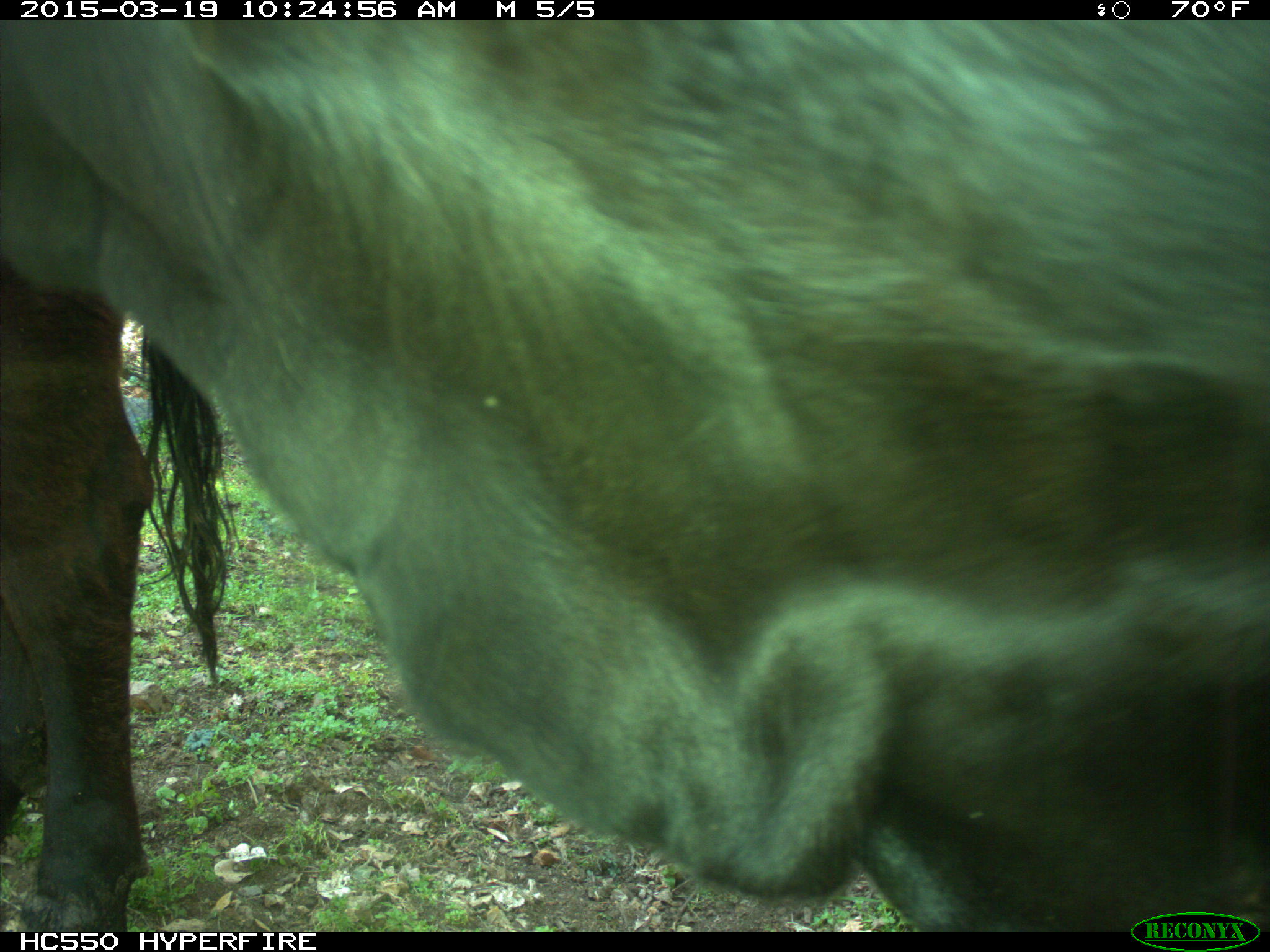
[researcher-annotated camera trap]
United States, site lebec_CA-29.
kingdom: Animalia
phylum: Chordata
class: Mammalia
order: Artiodactyla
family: Bovidae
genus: Bos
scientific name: Bos taurus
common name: domestic cow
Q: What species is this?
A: Bos taurus (domestic cow).